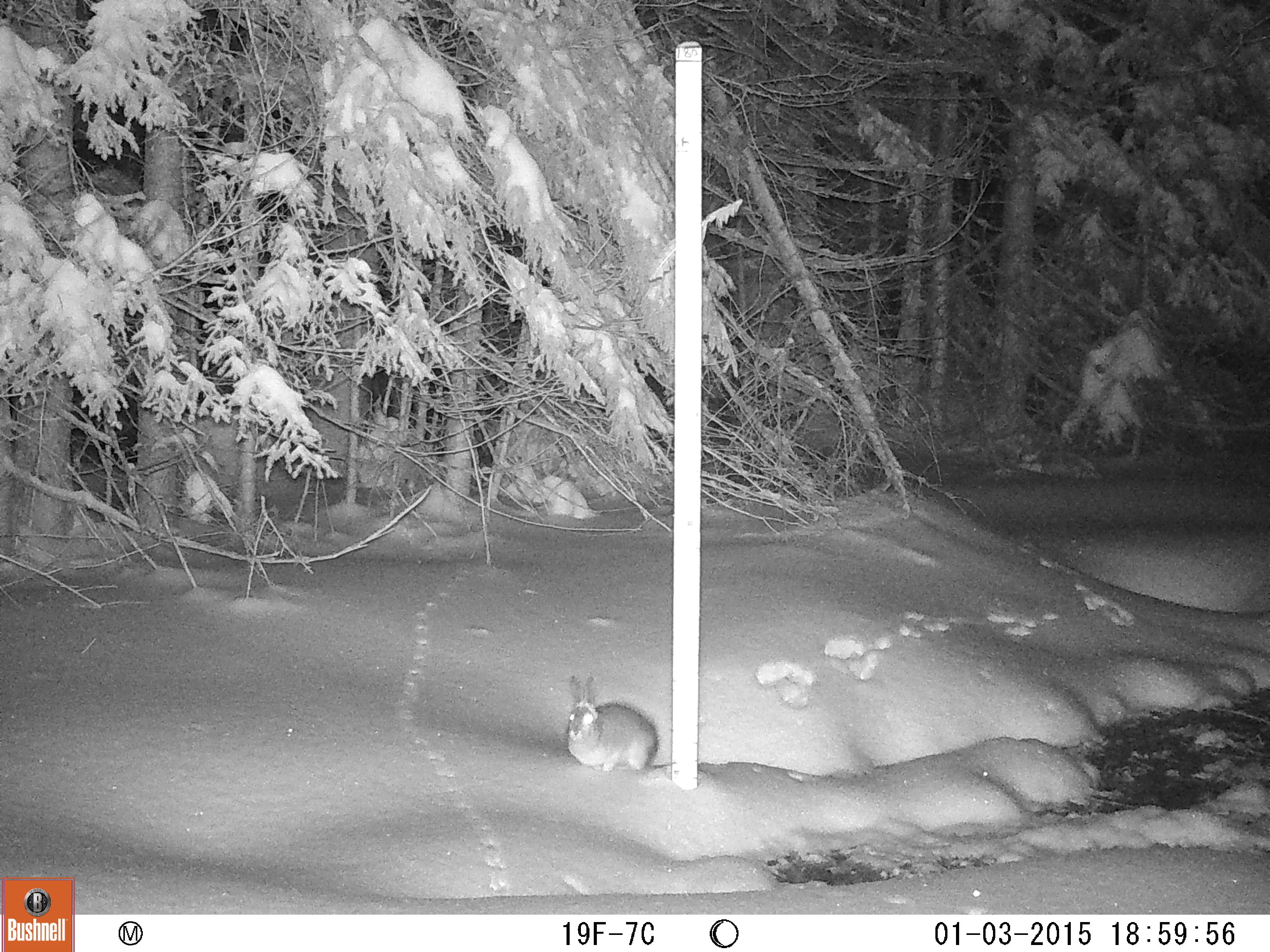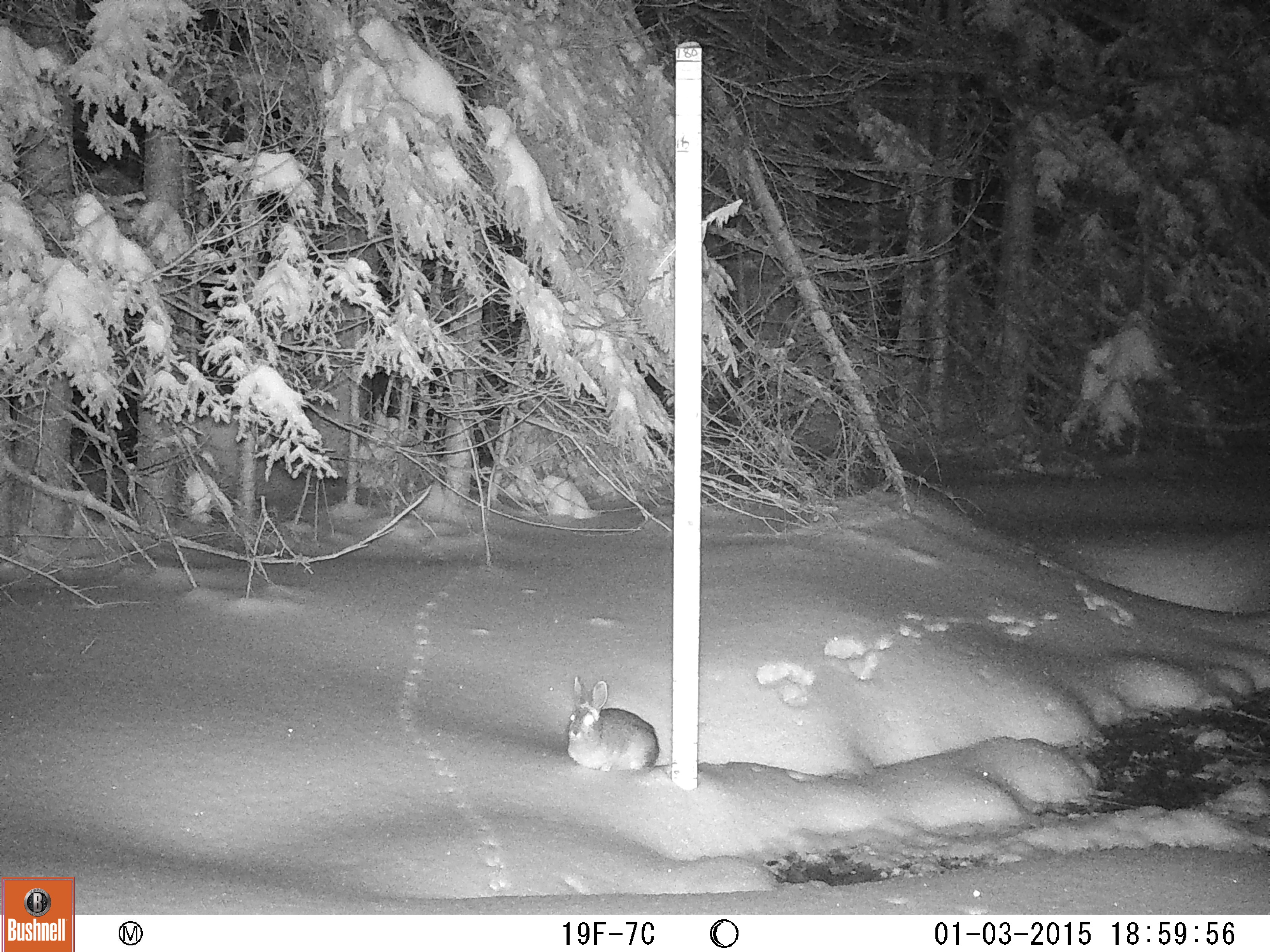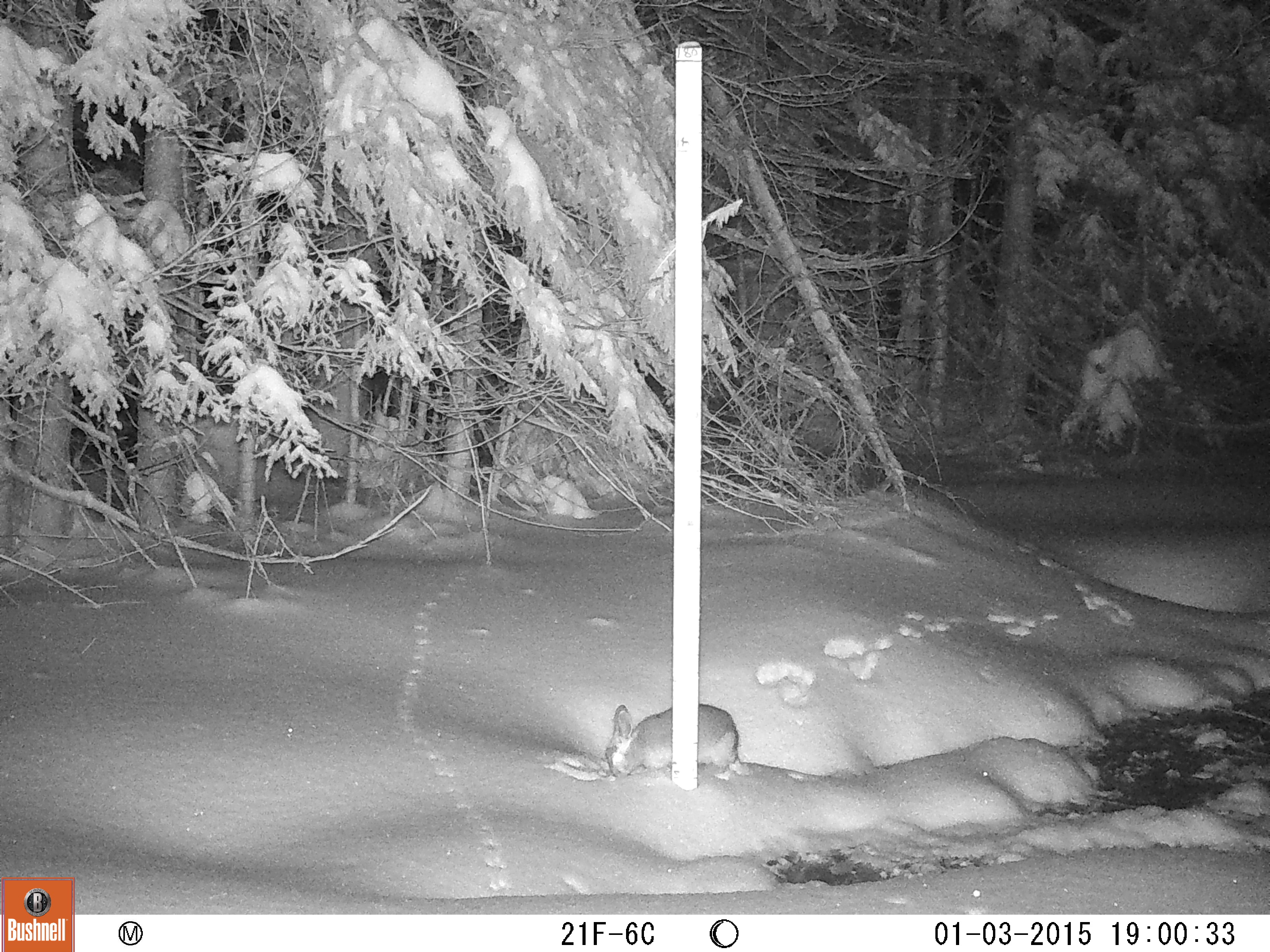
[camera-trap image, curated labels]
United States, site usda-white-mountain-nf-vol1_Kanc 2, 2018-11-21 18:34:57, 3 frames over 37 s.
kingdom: Animalia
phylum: Chordata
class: Mammalia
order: Lagomorpha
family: Leporidae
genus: Lepus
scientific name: Lepus americanus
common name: snowshoe hare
Snowshoe hare (Lepus americanus).